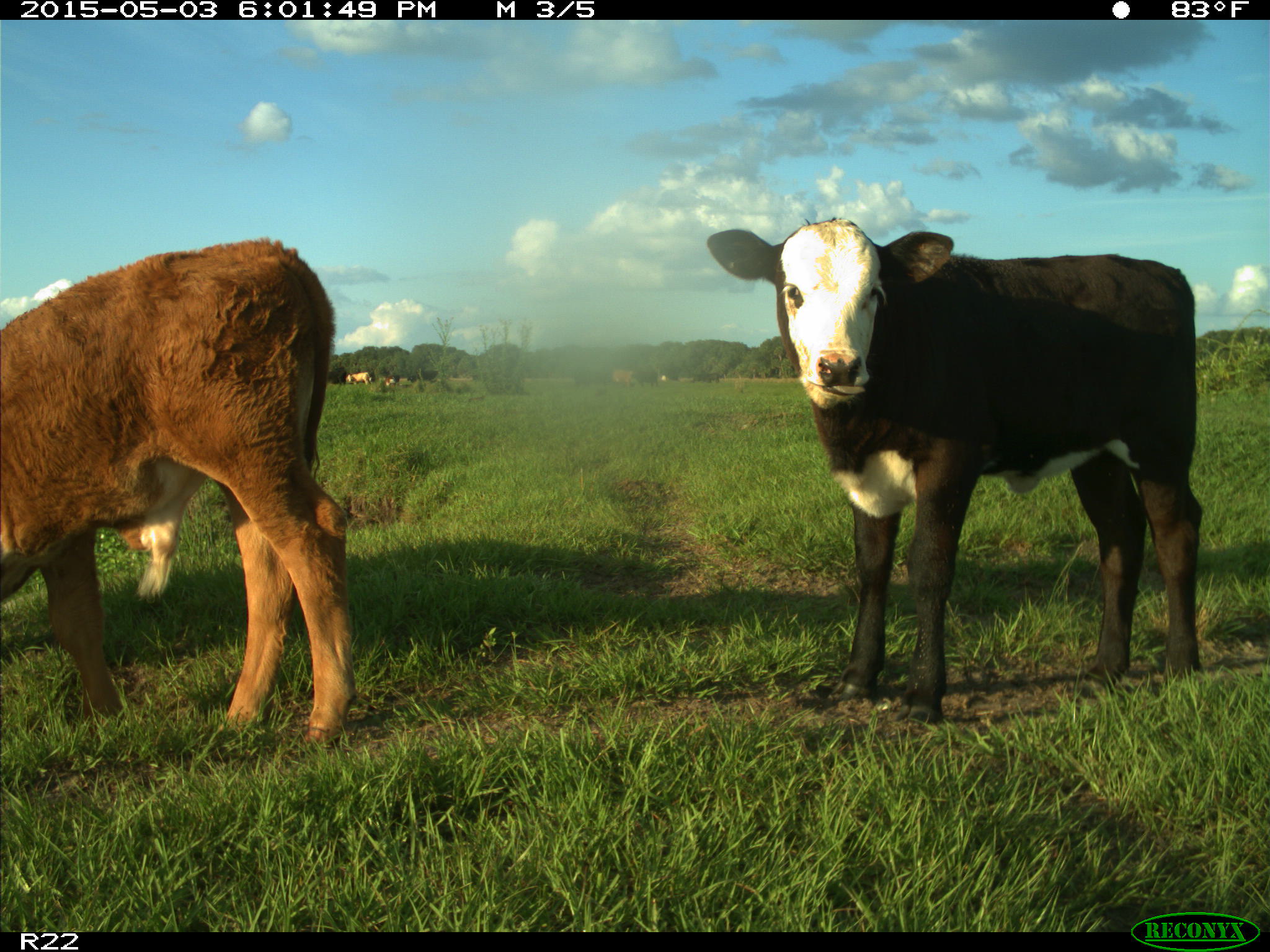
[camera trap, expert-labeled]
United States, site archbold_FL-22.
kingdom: Animalia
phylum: Chordata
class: Mammalia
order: Artiodactyla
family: Bovidae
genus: Bos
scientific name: Bos taurus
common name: domestic cow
Bos taurus (domestic cow).